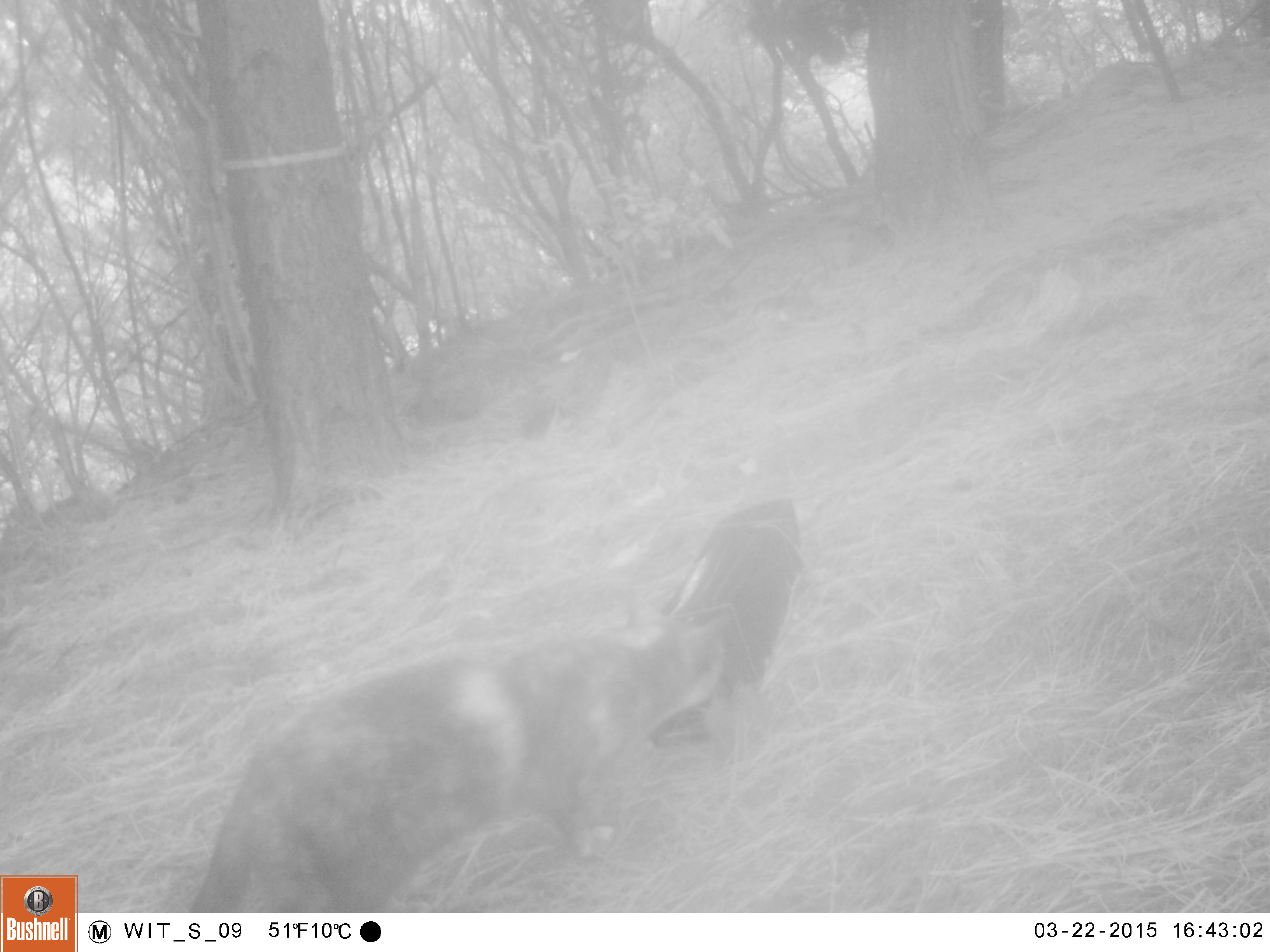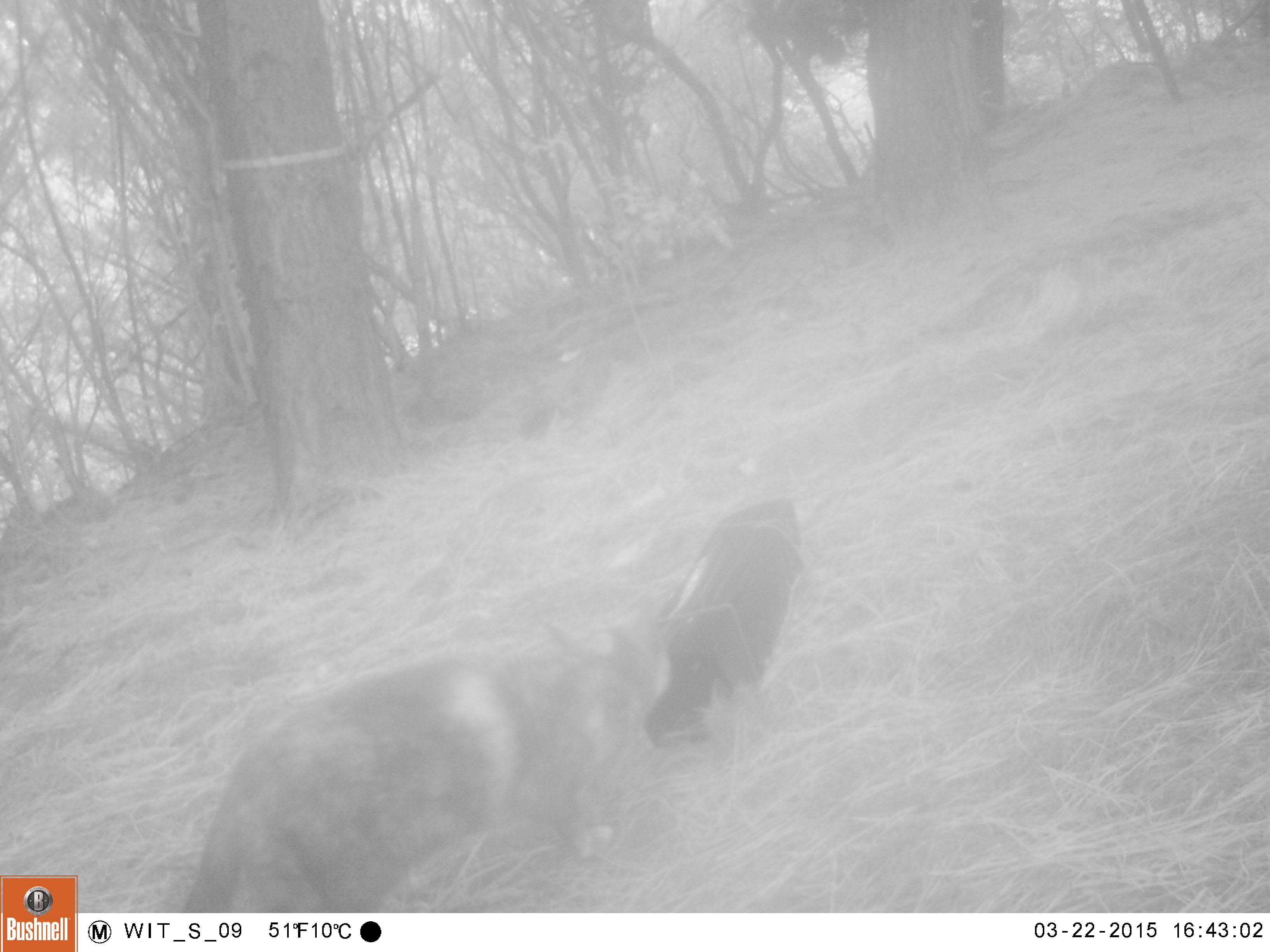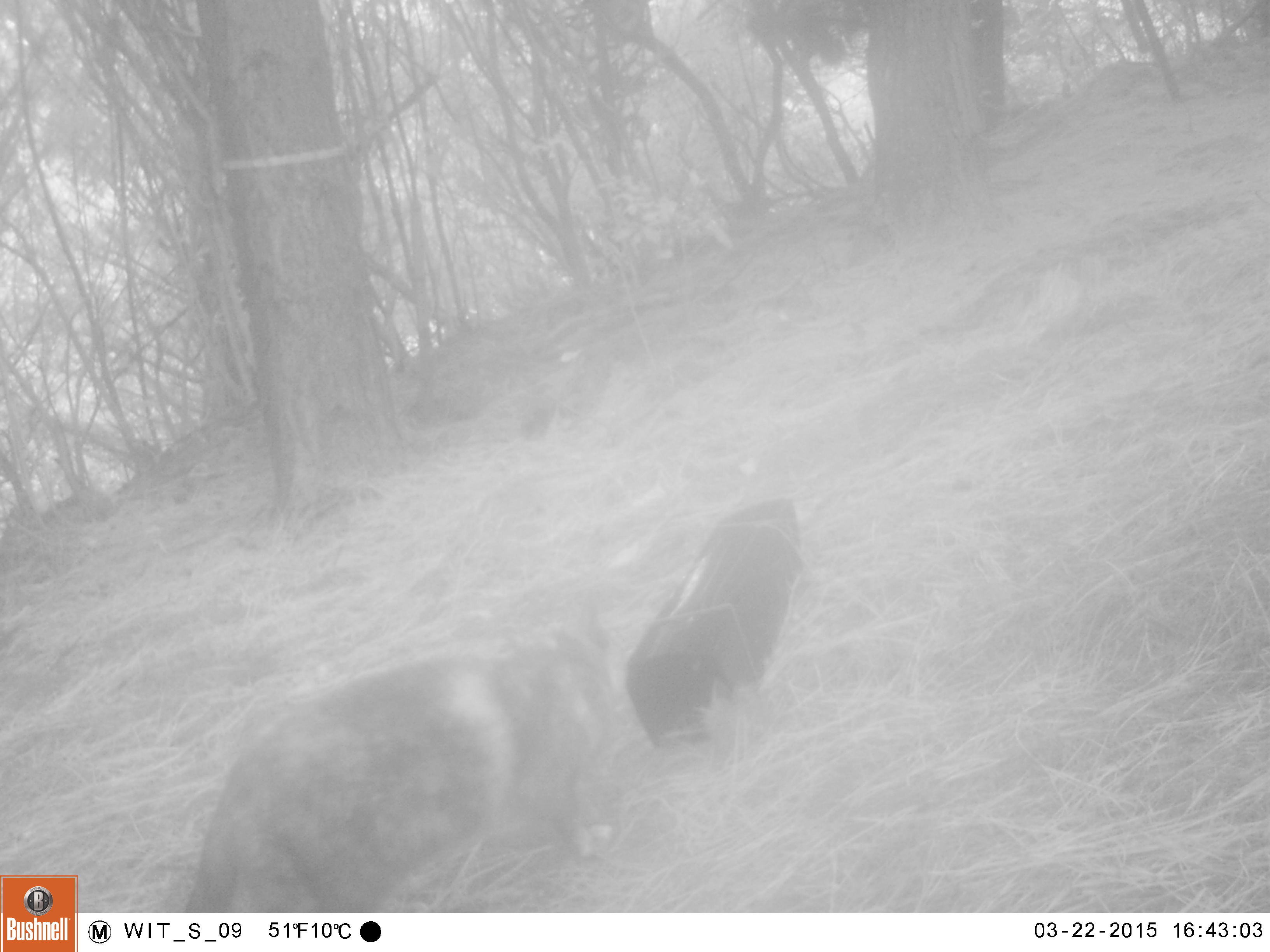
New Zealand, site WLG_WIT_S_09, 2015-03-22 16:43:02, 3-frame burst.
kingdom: Animalia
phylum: Chordata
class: Mammalia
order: Carnivora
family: Felidae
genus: Felis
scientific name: Felis catus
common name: domestic cat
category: cat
Cat (domestic cat) (Felis catus).